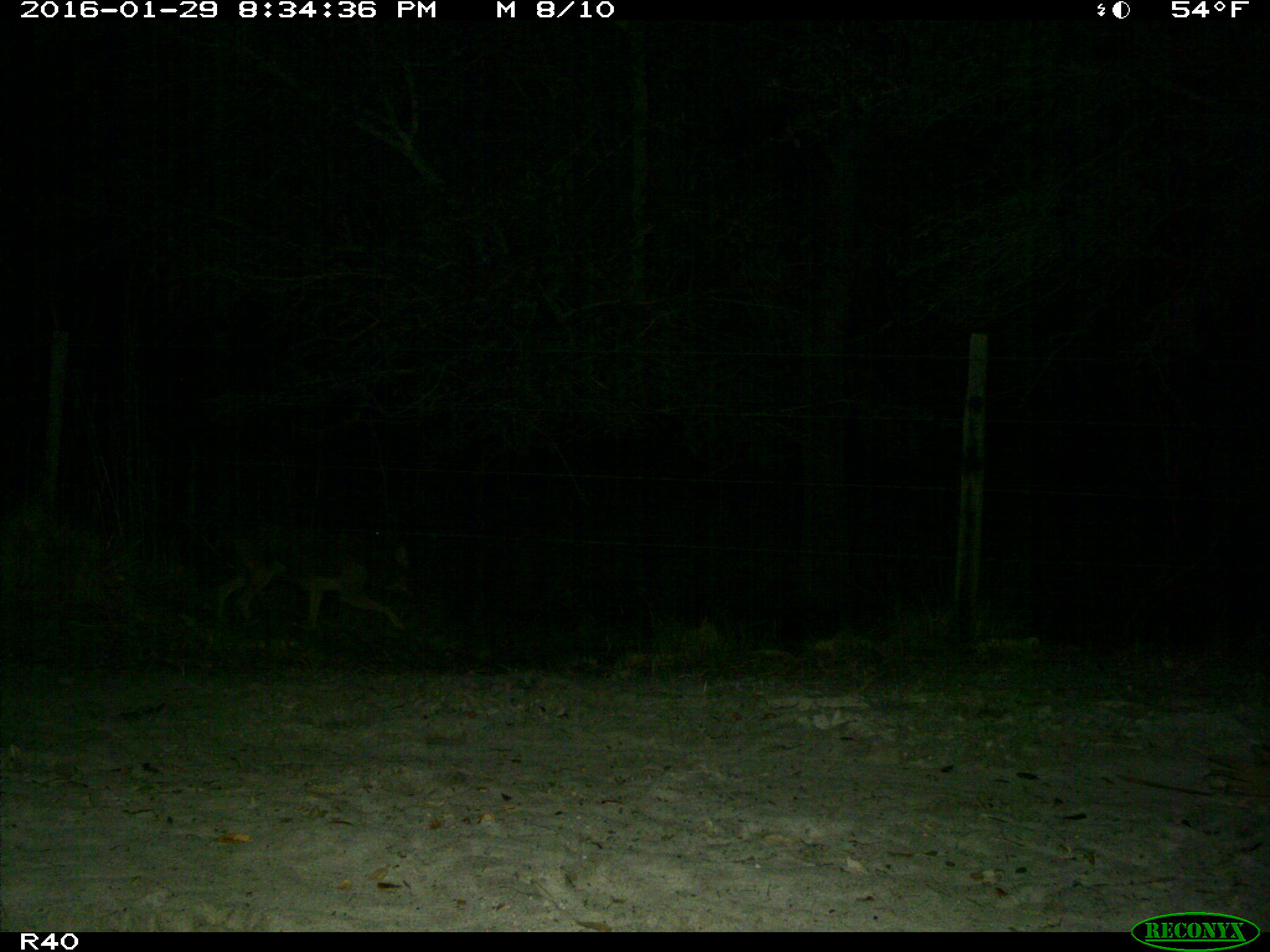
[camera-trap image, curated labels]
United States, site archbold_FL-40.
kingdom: Animalia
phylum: Chordata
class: Mammalia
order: Carnivora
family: Canidae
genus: Canis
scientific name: Canis latrans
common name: coyote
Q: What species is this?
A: Canis latrans (coyote).